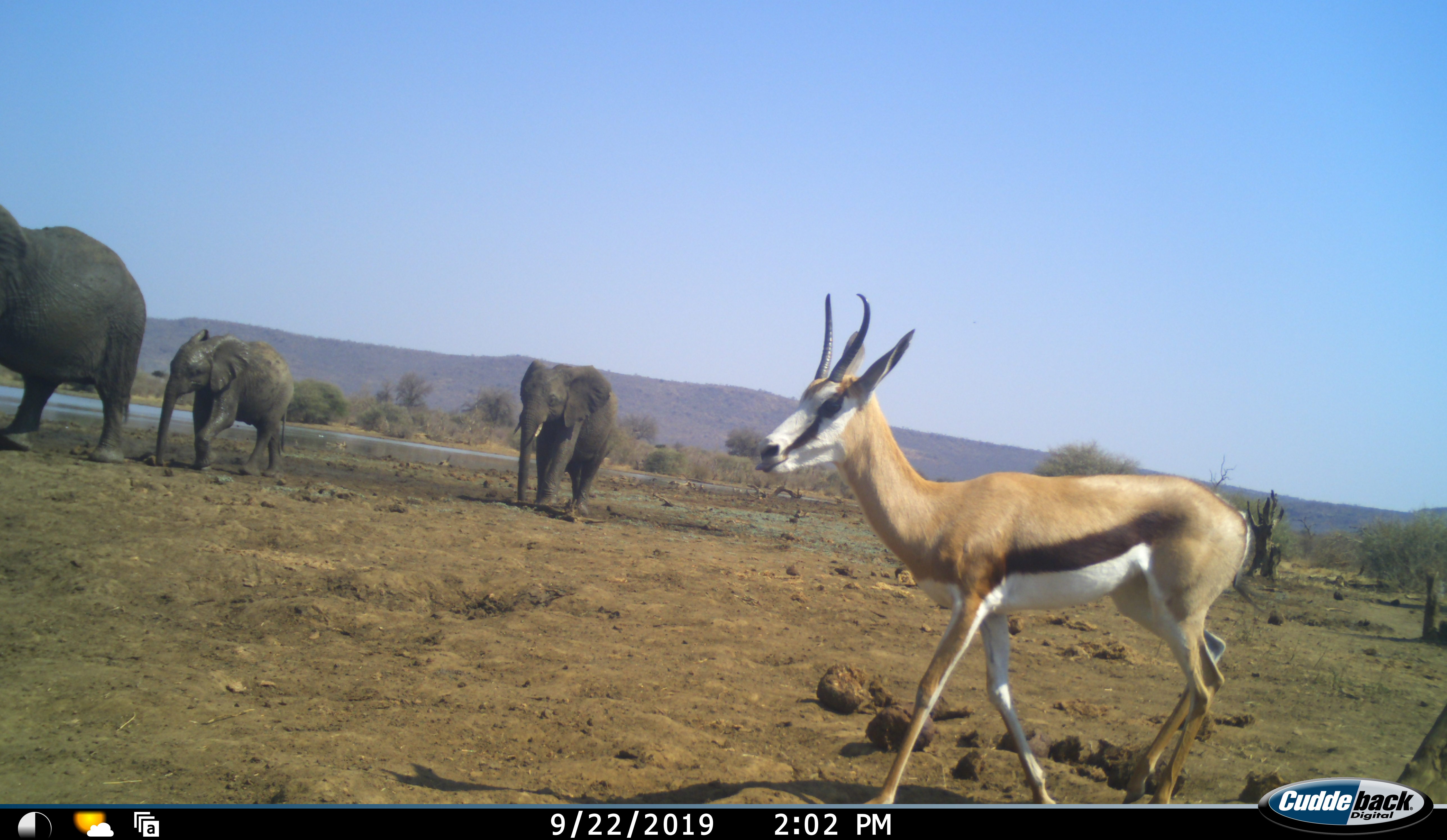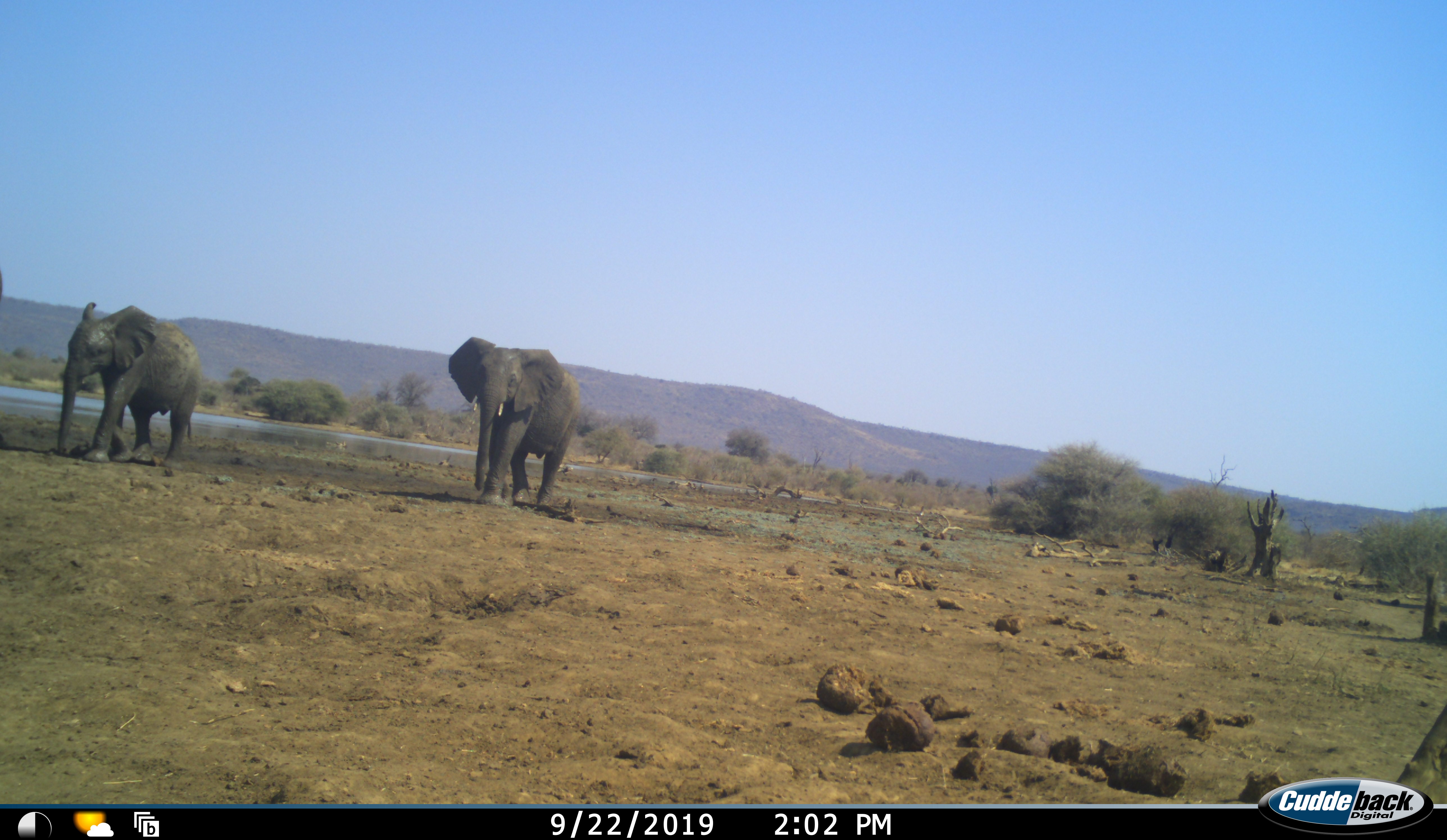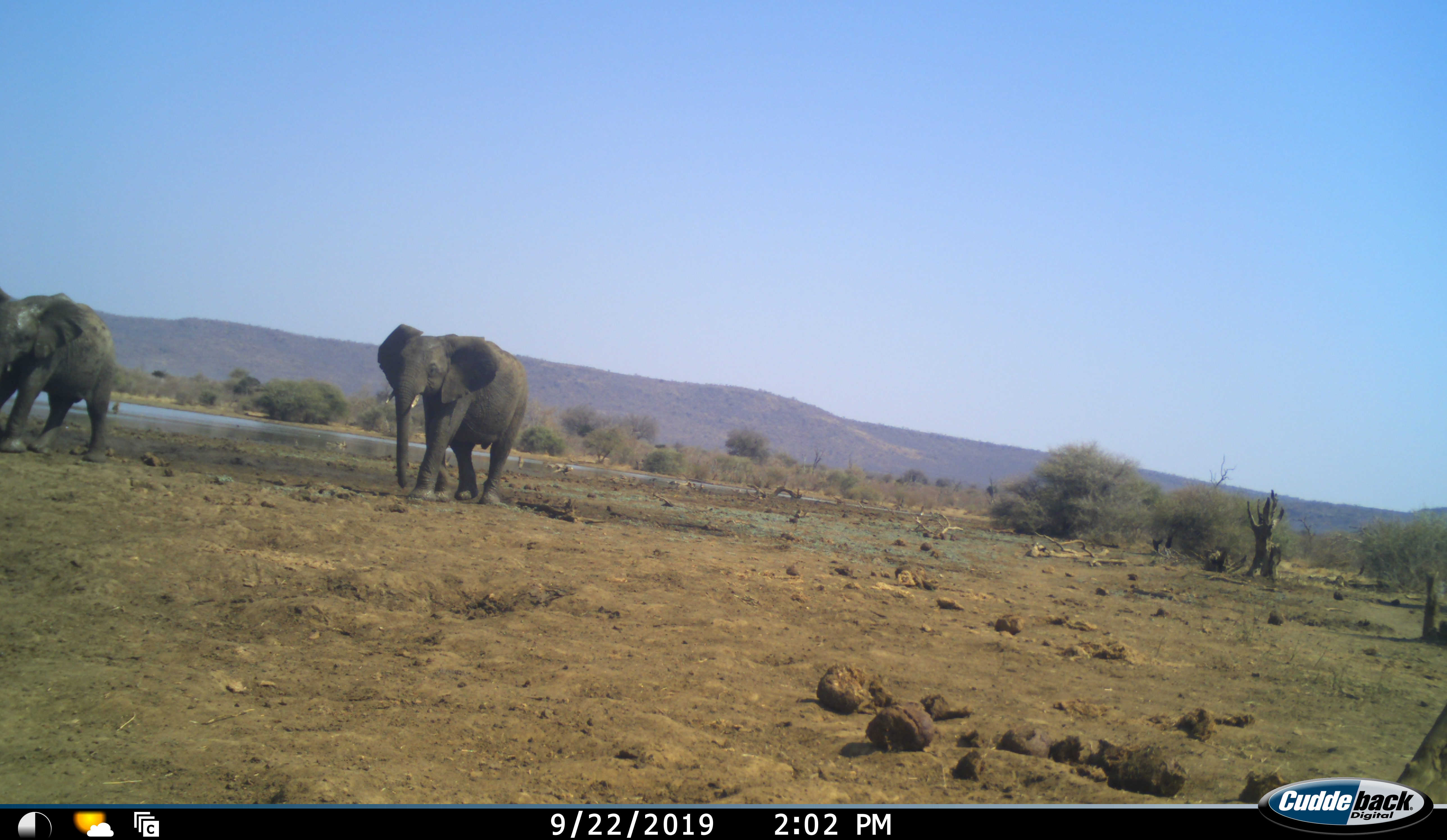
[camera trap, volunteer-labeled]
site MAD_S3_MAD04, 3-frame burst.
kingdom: Animalia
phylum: Chordata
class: Mammalia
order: Proboscidea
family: Elephantidae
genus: Loxodonta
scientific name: Loxodonta africana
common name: african bush elephant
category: elephant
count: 3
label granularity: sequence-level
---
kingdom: Animalia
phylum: Chordata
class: Mammalia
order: Artiodactyla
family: Bovidae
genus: Antidorcas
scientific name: Antidorcas marsupialis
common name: springbok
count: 1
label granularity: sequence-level